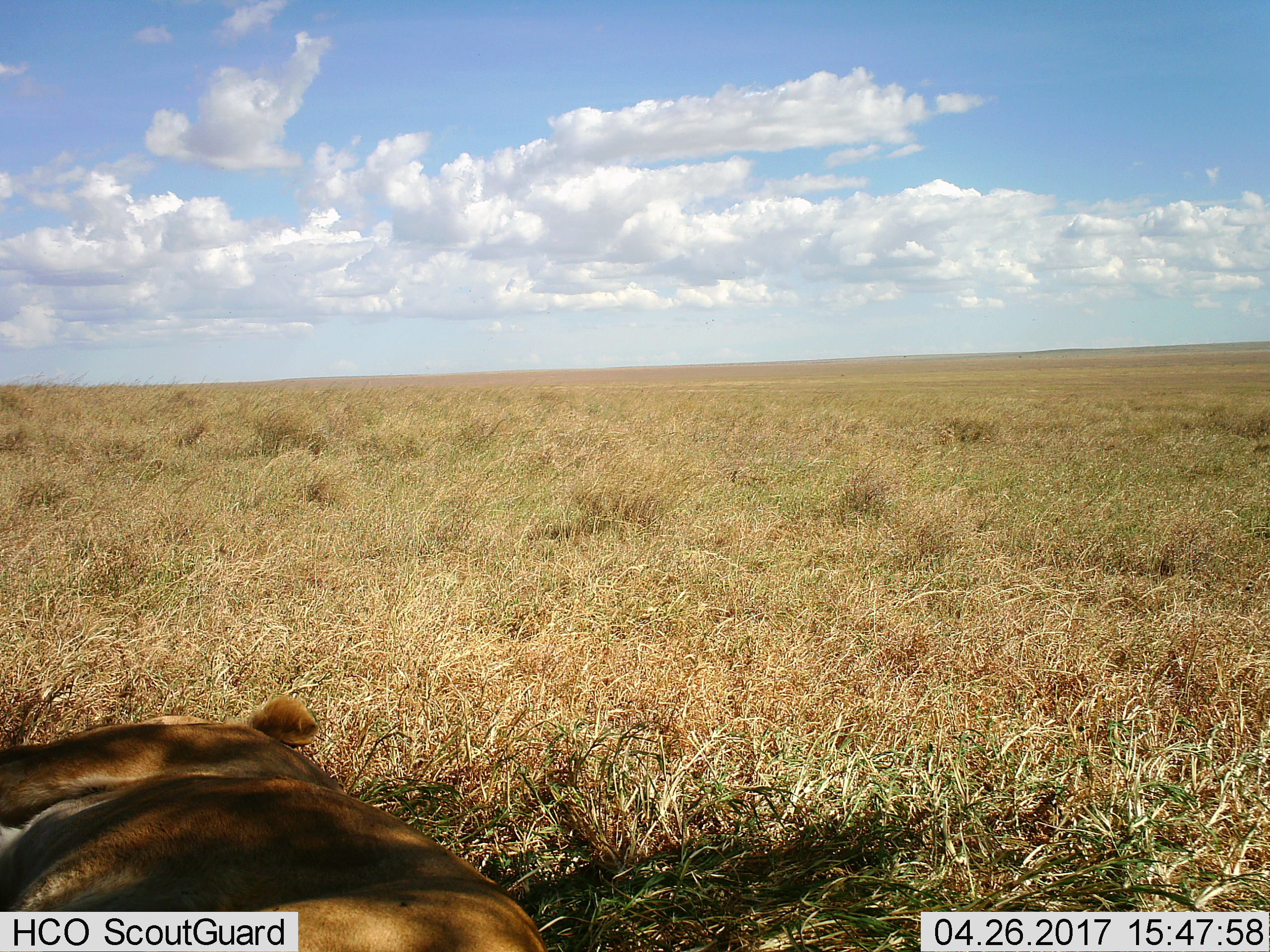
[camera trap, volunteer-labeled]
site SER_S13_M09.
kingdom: Animalia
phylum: Chordata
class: Mammalia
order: Carnivora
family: Felidae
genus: Panthera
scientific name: Panthera leo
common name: lion female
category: lionfemale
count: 1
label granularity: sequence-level